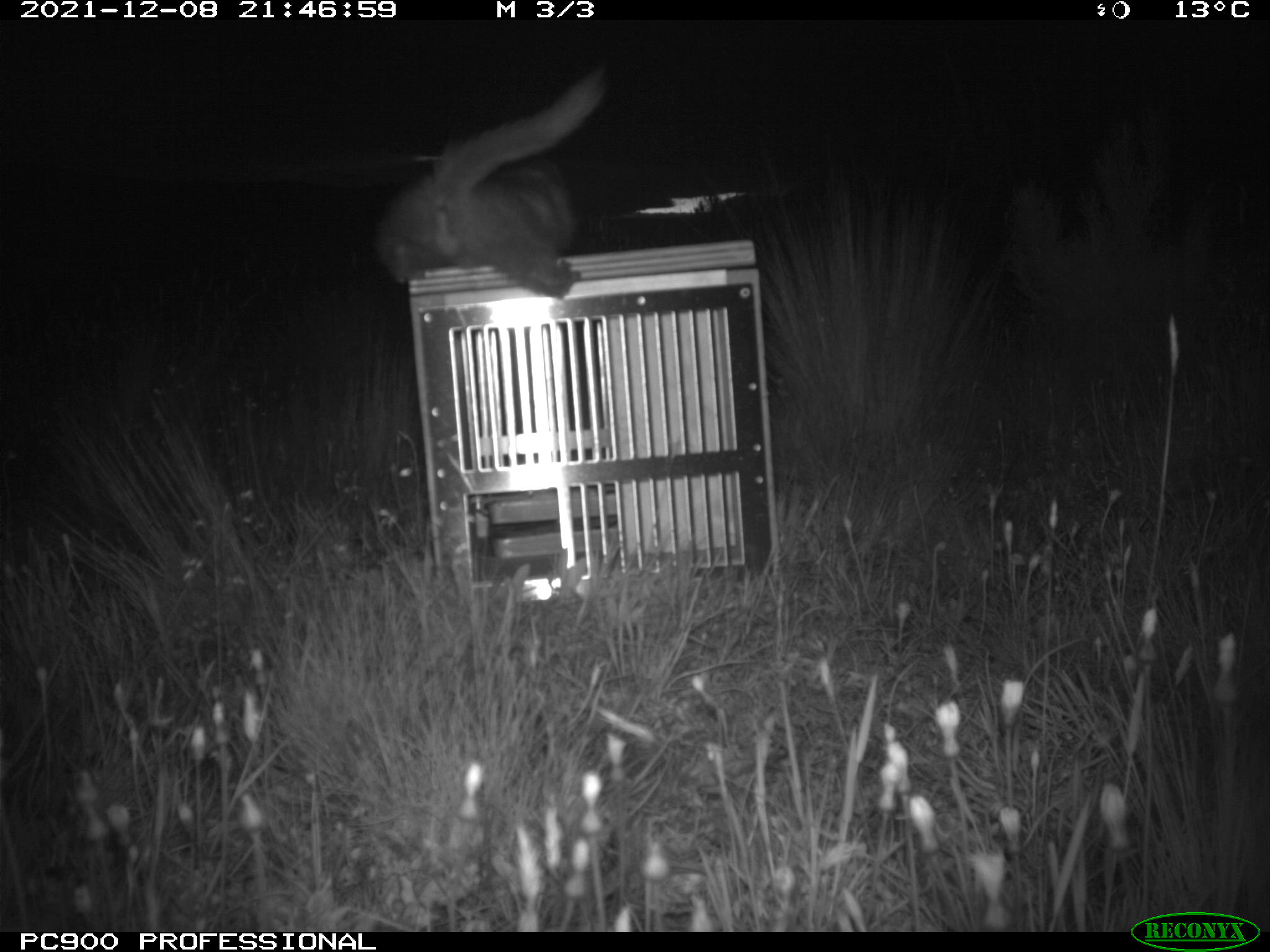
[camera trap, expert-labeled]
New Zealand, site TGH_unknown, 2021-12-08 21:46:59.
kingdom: Animalia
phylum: Chordata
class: Mammalia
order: Carnivora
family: Mustelidae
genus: Mustela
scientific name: Mustela furo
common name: ferret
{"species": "ferret (Mustela furo)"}